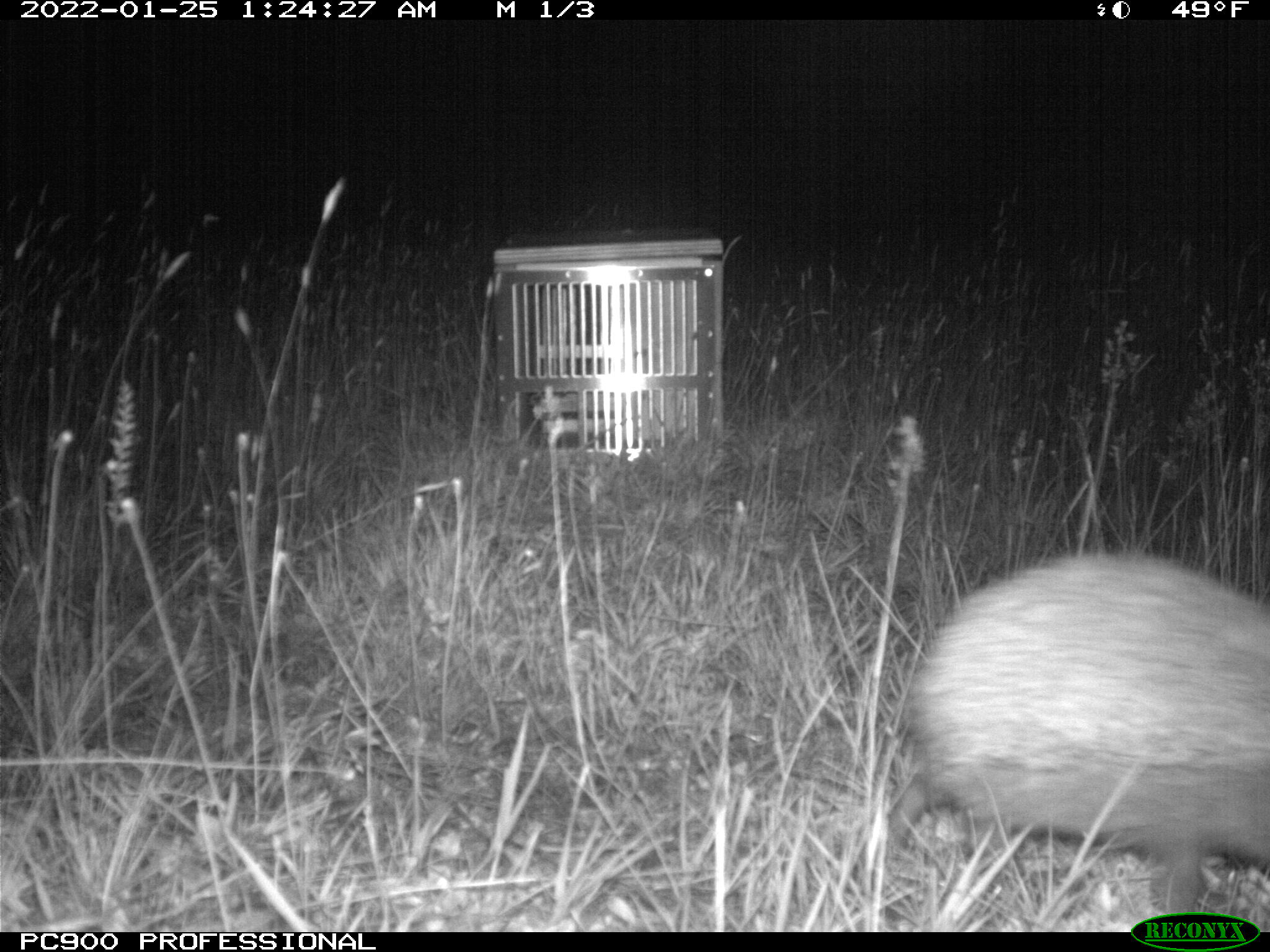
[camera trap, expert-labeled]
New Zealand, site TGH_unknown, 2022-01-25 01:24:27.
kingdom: Animalia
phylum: Chordata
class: Mammalia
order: Eulipotyphla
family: Erinaceidae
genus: Erinaceus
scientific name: Erinaceus europaeus europaeus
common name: european hedgehog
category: hedgehog